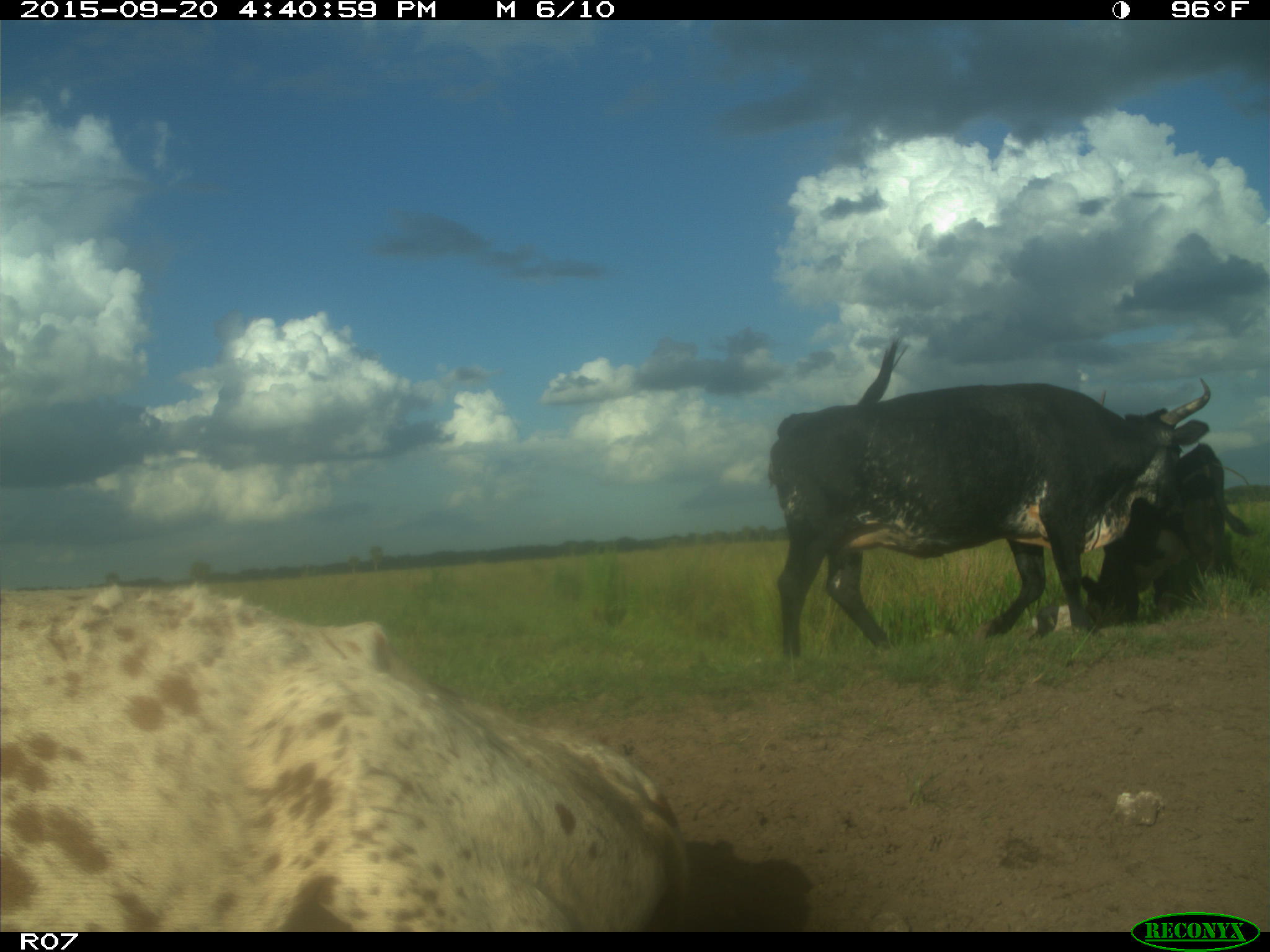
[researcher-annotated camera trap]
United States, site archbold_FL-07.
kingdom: Animalia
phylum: Chordata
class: Mammalia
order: Artiodactyla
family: Bovidae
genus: Bos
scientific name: Bos taurus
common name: domestic cow